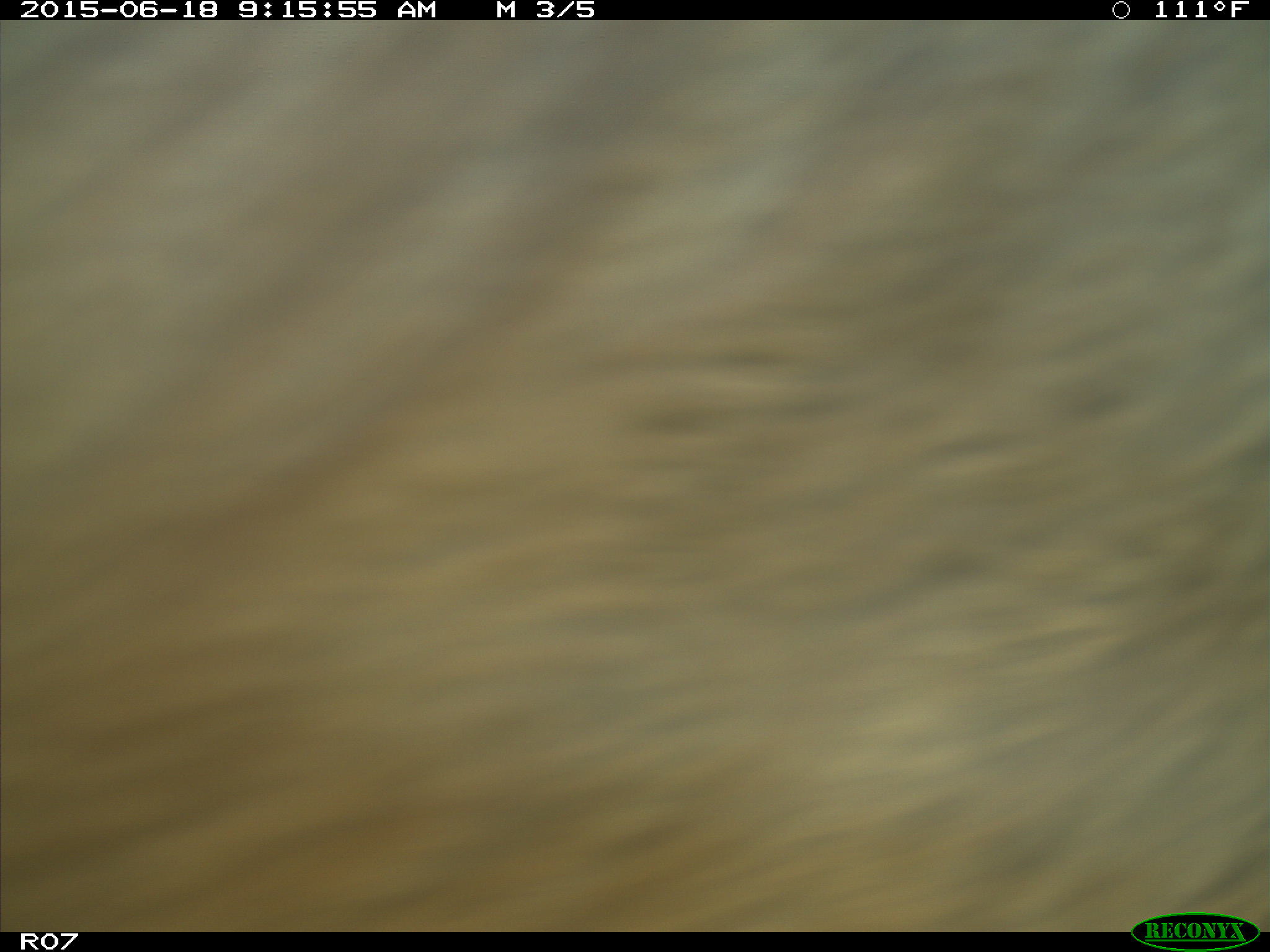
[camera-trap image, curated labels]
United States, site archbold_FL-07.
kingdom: Animalia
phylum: Chordata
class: Mammalia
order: Artiodactyla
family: Bovidae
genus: Bos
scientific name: Bos taurus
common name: domestic cow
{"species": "Bos taurus (domestic cow)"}